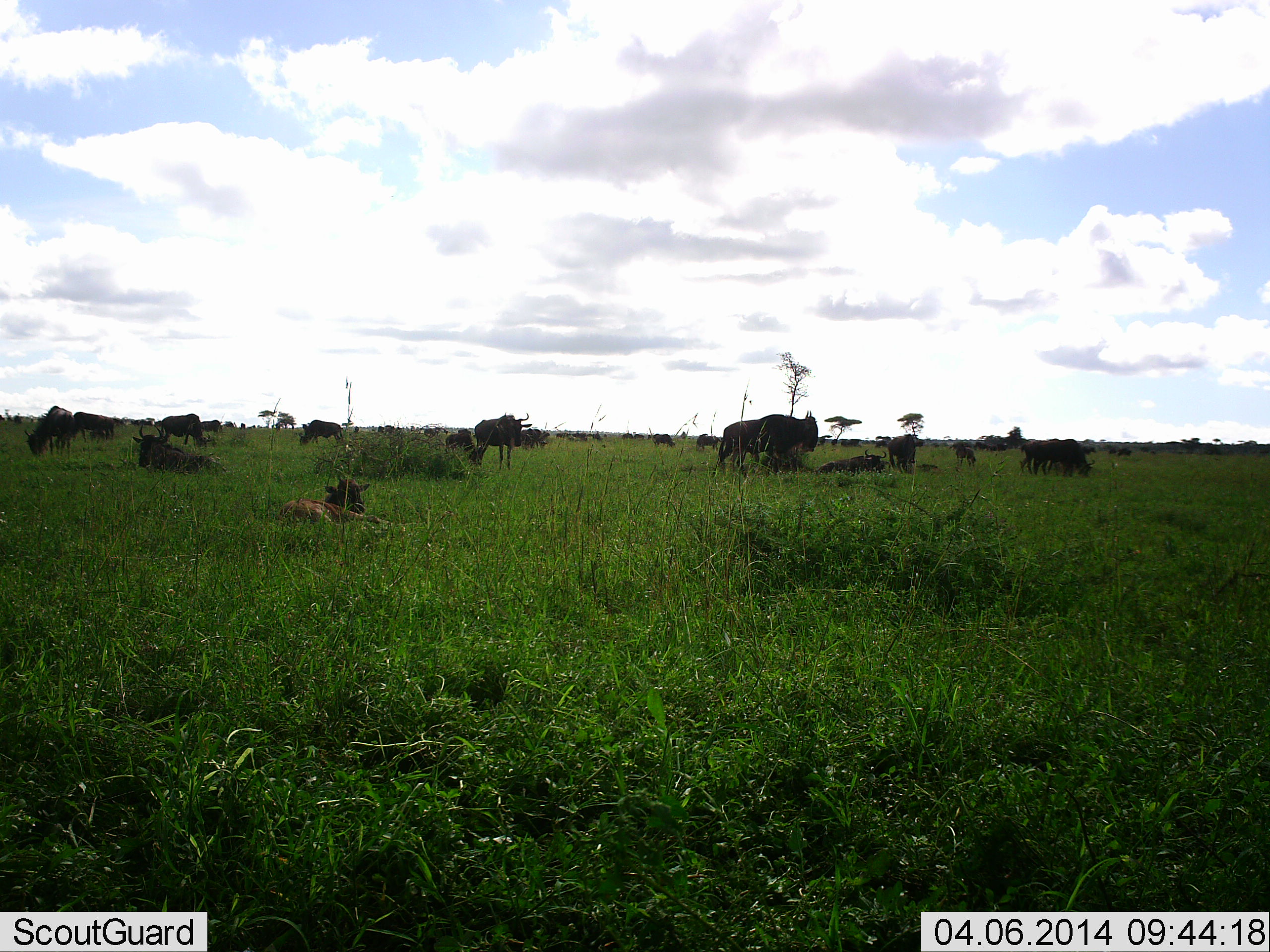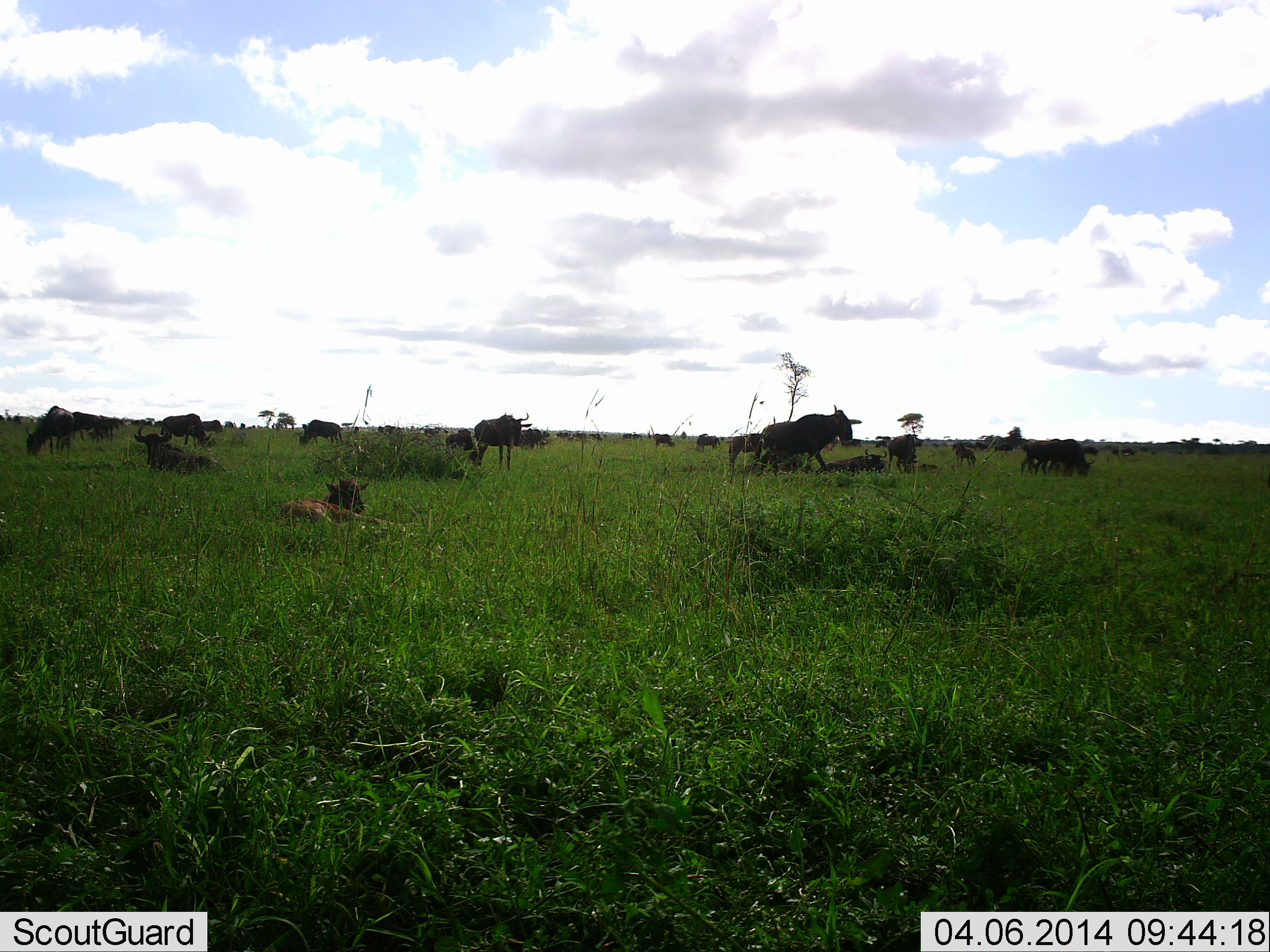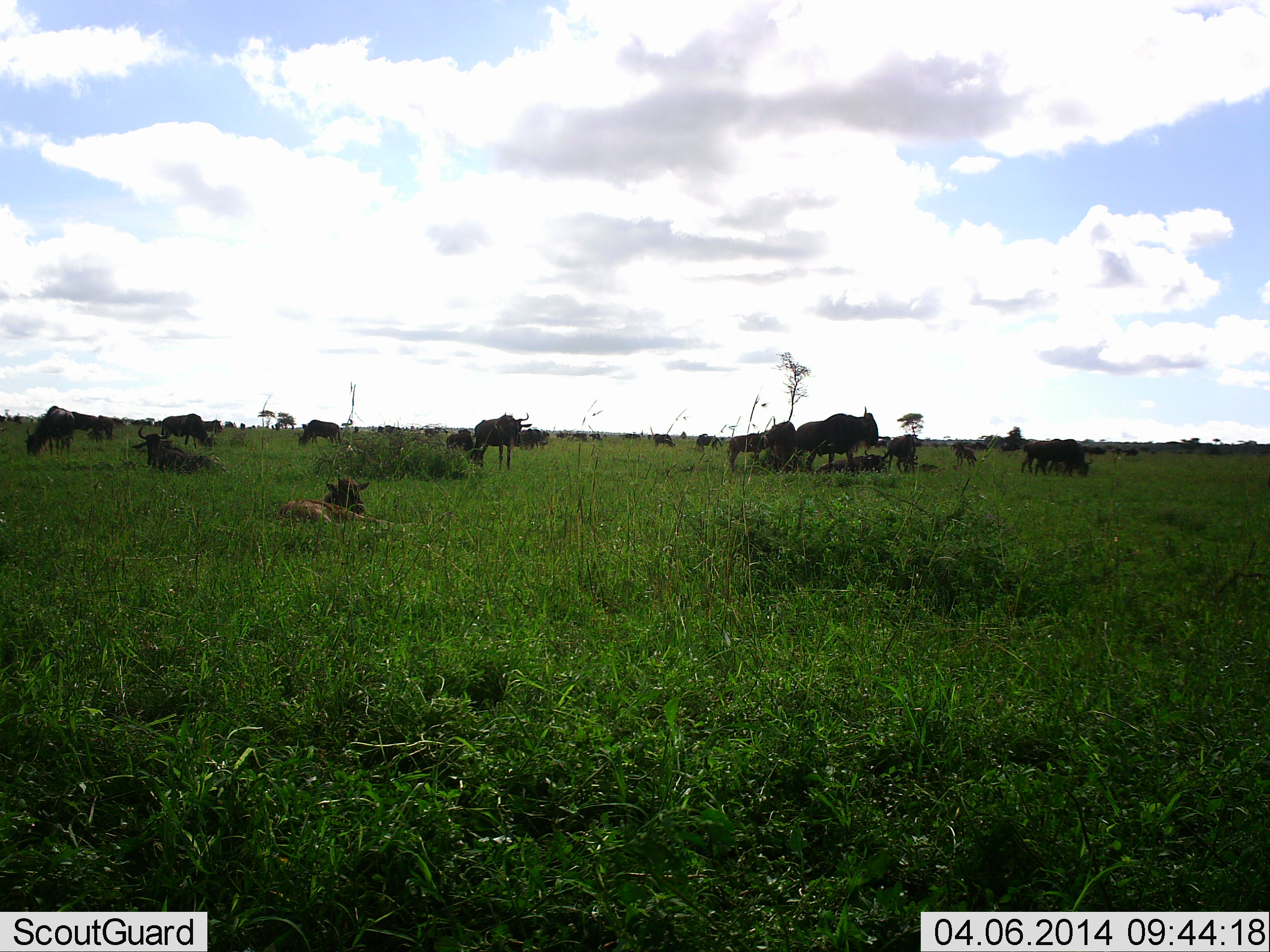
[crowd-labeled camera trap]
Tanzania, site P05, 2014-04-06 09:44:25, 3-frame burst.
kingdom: Animalia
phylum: Chordata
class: Mammalia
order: Artiodactyla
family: Bovidae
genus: Connochaetes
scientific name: Connochaetes taurinus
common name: blue wildebeest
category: wildebeest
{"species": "wildebeest (blue wildebeest) (Connochaetes taurinus)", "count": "11-50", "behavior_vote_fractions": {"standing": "50%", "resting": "90%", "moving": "40%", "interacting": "10%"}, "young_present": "20%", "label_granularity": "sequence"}